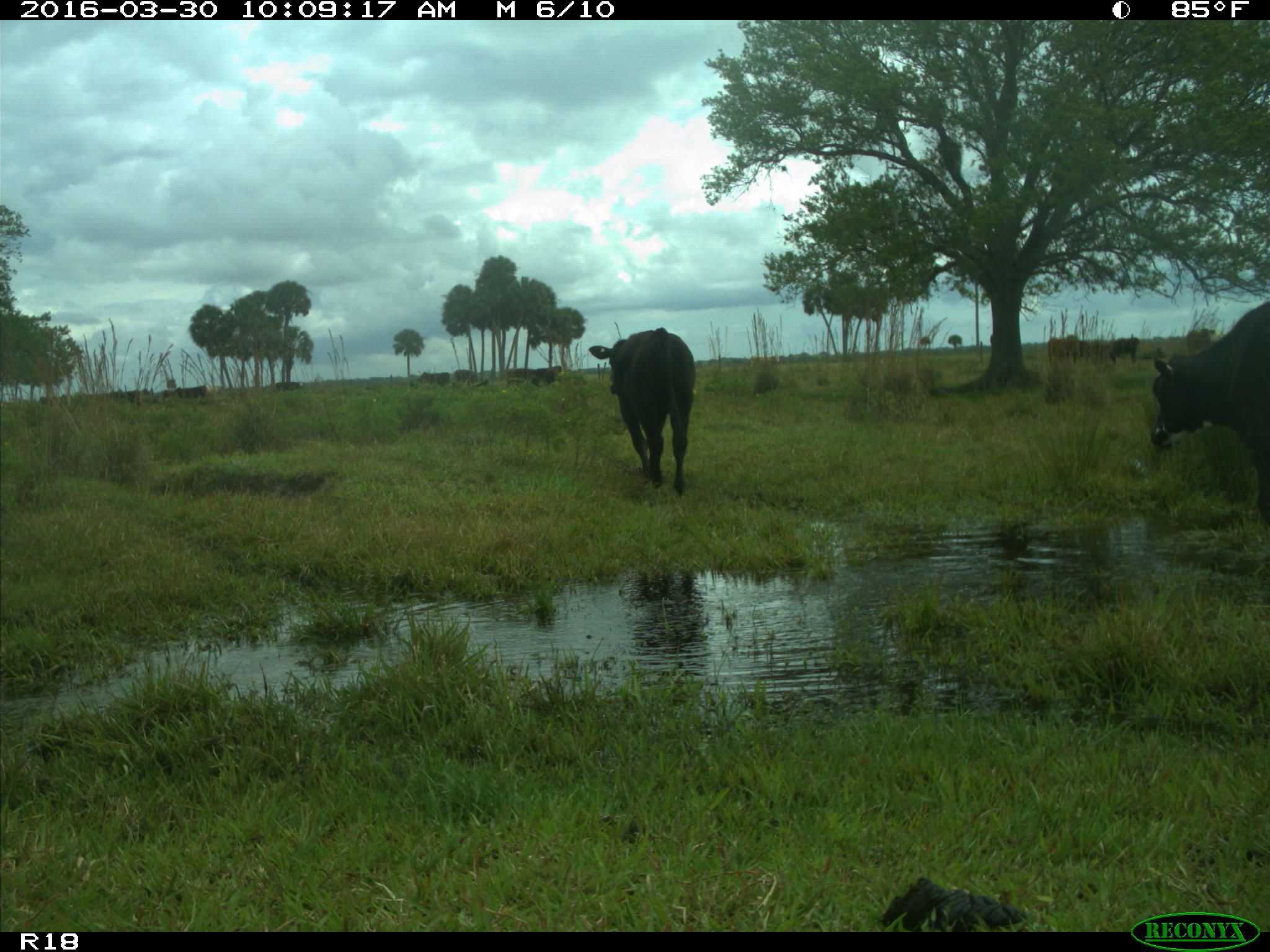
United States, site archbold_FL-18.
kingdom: Animalia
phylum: Chordata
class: Mammalia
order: Artiodactyla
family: Bovidae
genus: Bos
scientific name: Bos taurus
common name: domestic cow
Bos taurus (domestic cow).